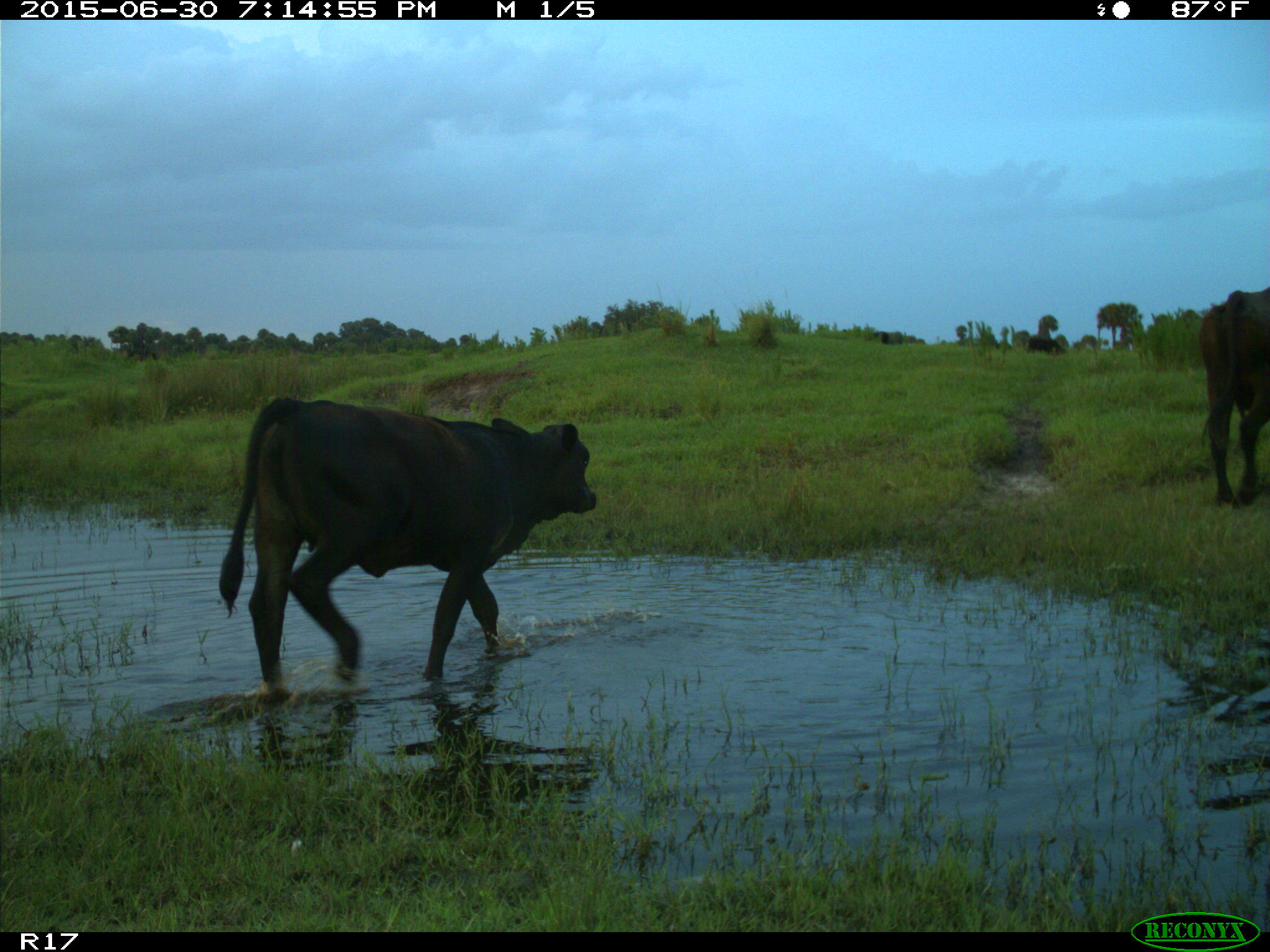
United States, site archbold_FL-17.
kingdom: Animalia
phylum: Chordata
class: Mammalia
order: Artiodactyla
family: Bovidae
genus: Bos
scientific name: Bos taurus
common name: domestic cow